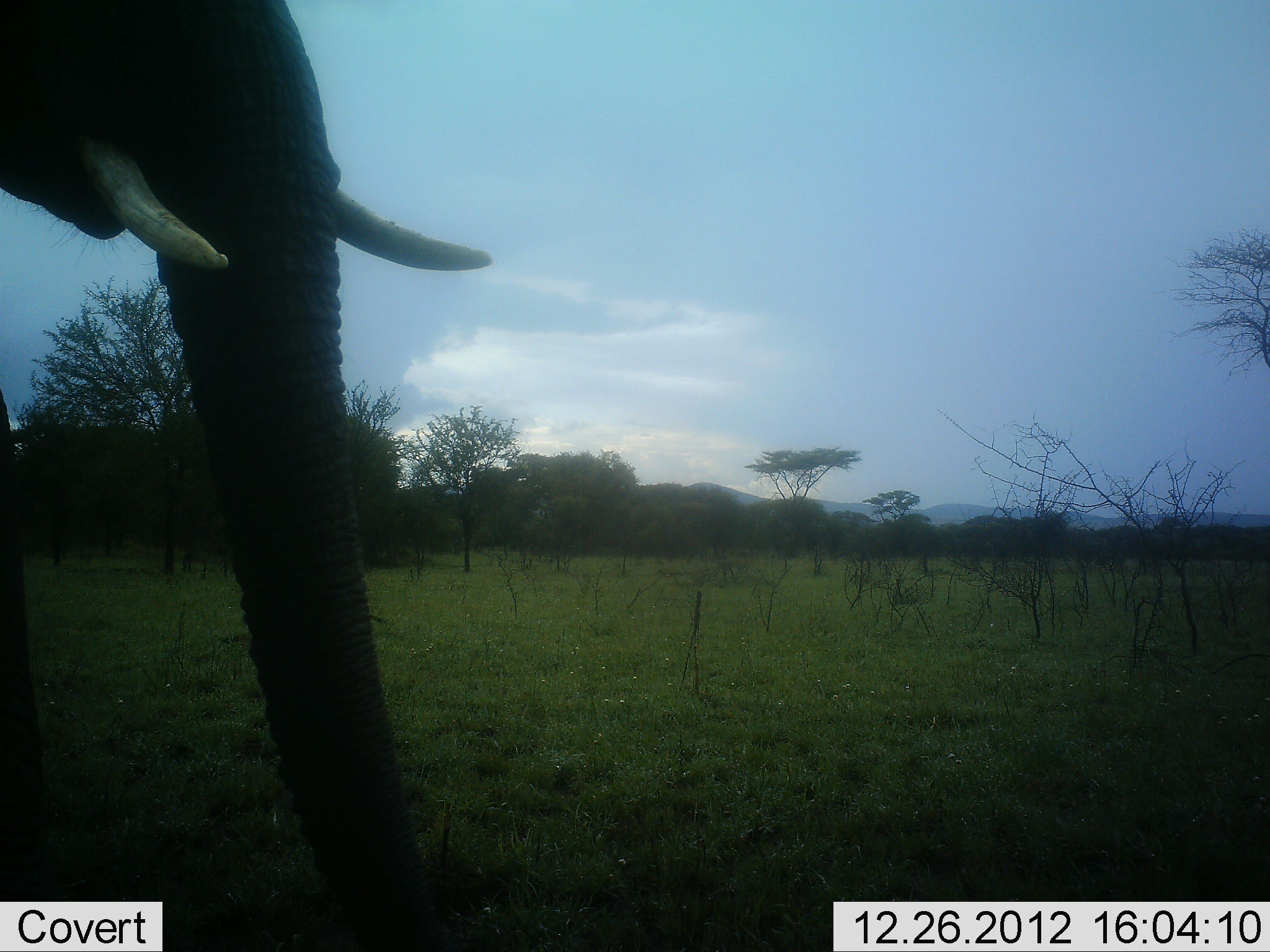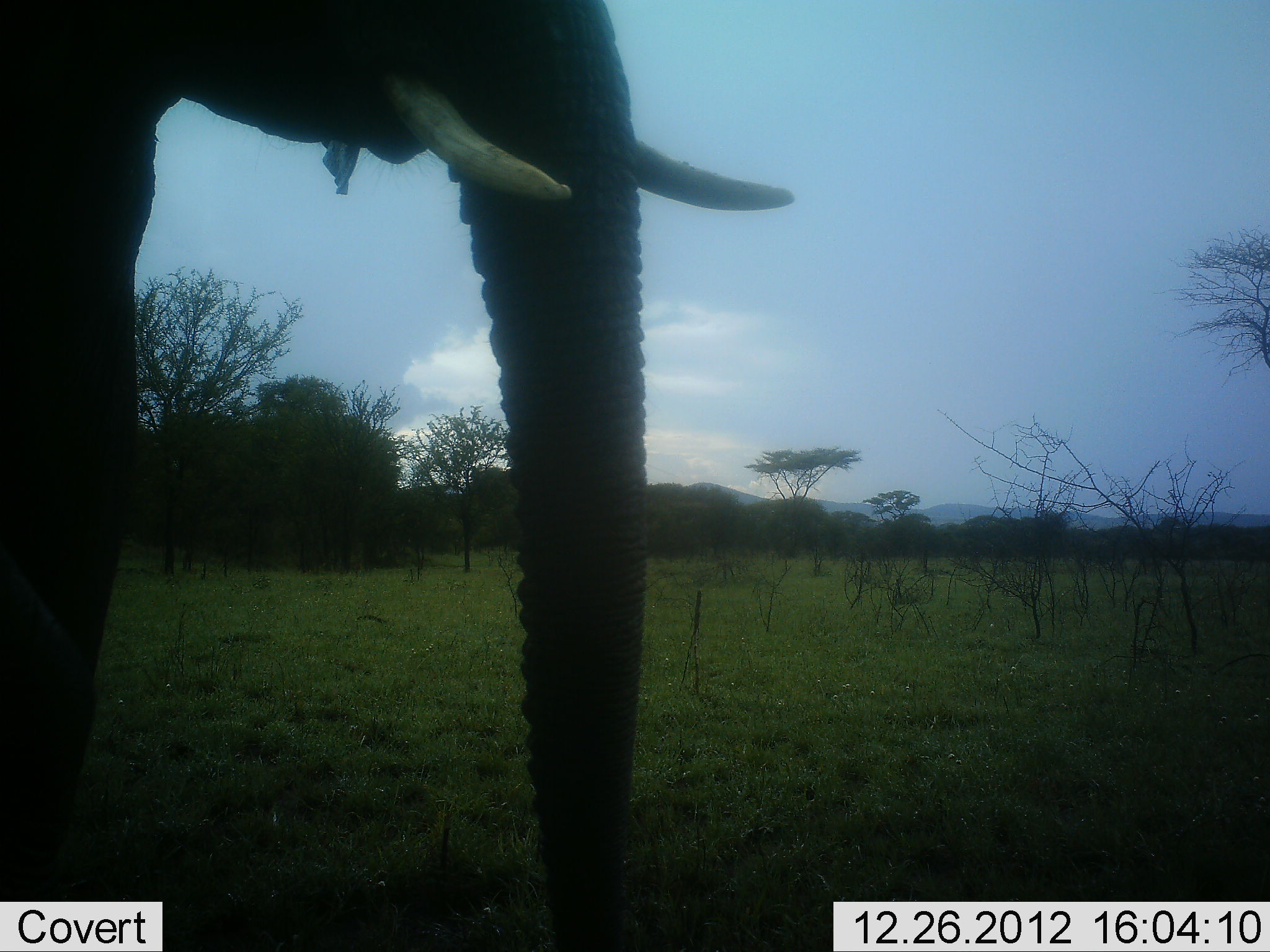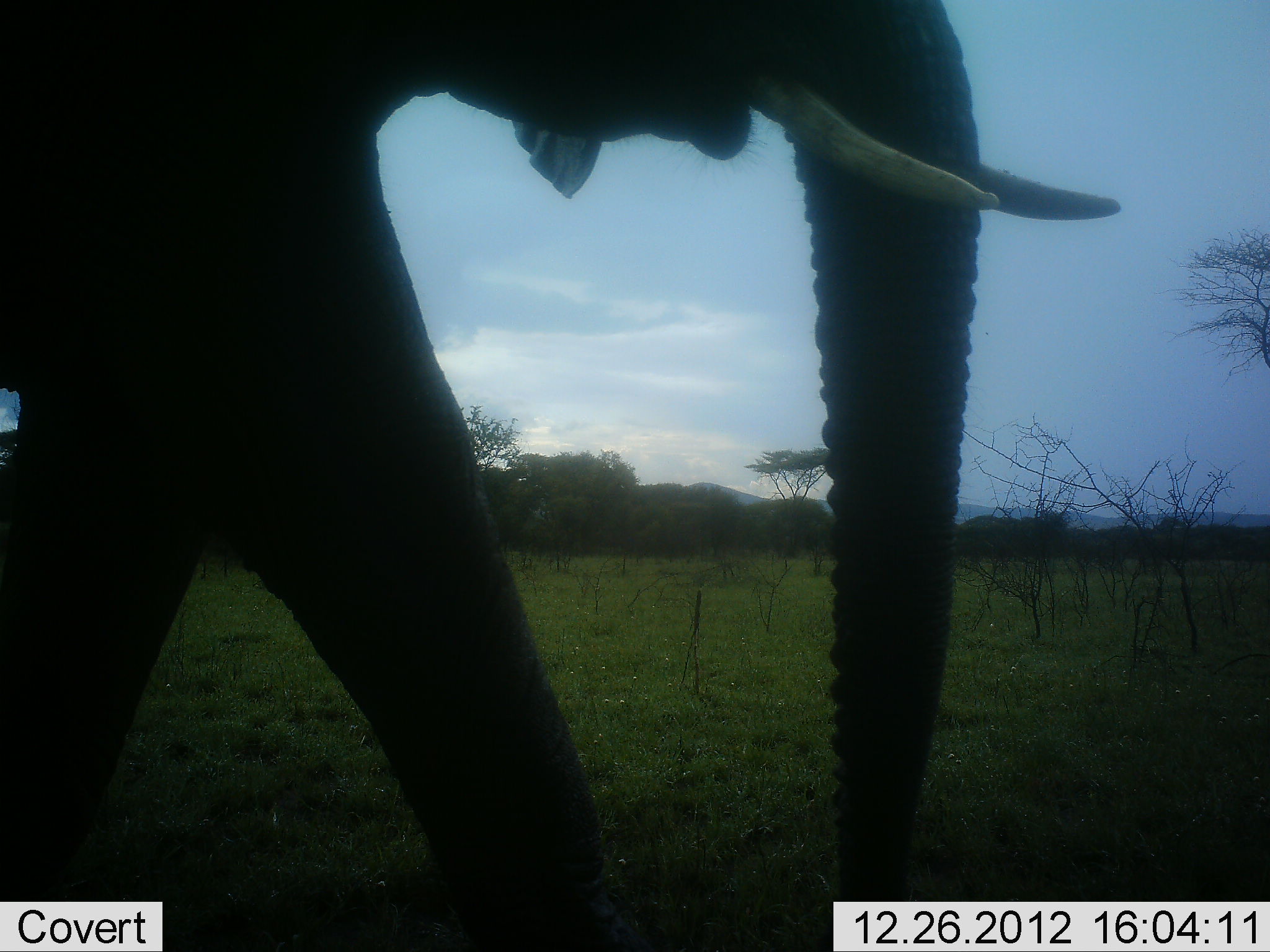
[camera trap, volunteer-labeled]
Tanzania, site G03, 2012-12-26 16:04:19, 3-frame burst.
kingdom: Animalia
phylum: Chordata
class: Mammalia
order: Proboscidea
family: Elephantidae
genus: Loxodonta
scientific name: Loxodonta africana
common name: african bush elephant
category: elephant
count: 1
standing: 14%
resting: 0%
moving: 81%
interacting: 0%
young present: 0%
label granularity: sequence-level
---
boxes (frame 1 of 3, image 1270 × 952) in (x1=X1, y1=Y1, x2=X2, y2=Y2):
animal: (x1=0, y1=0, x2=496, y2=951)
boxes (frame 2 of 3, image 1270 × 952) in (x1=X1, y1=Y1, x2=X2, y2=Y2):
animal: (x1=1, y1=1, x2=801, y2=952)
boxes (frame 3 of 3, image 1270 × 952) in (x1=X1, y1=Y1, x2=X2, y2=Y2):
animal: (x1=0, y1=0, x2=1124, y2=938)